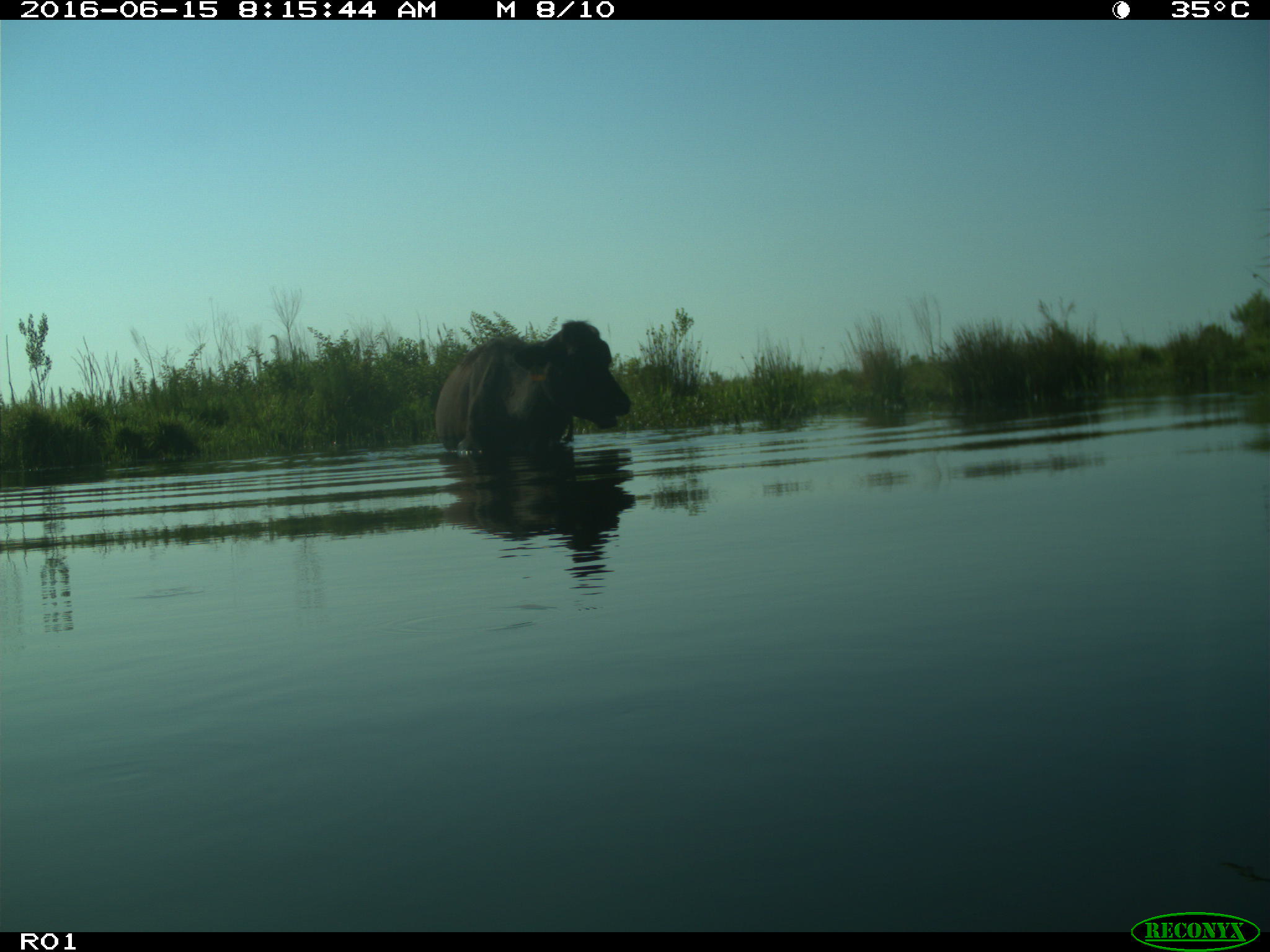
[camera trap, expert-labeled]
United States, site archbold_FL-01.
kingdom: Animalia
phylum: Chordata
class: Mammalia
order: Artiodactyla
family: Bovidae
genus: Bos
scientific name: Bos taurus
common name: domestic cow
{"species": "Bos taurus (domestic cow)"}